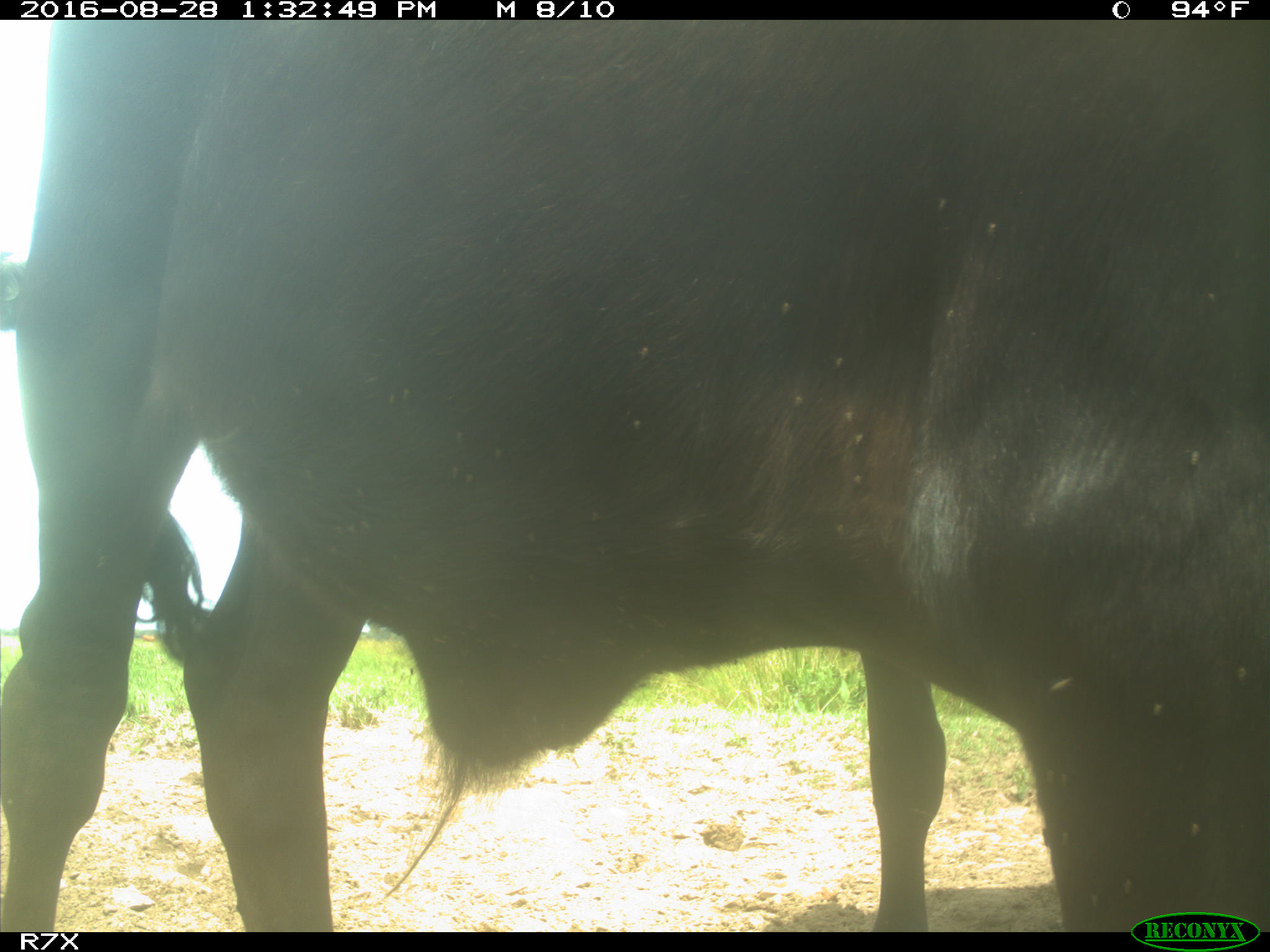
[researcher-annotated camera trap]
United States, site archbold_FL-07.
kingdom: Animalia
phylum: Chordata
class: Mammalia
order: Artiodactyla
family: Bovidae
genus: Bos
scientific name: Bos taurus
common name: domestic cow